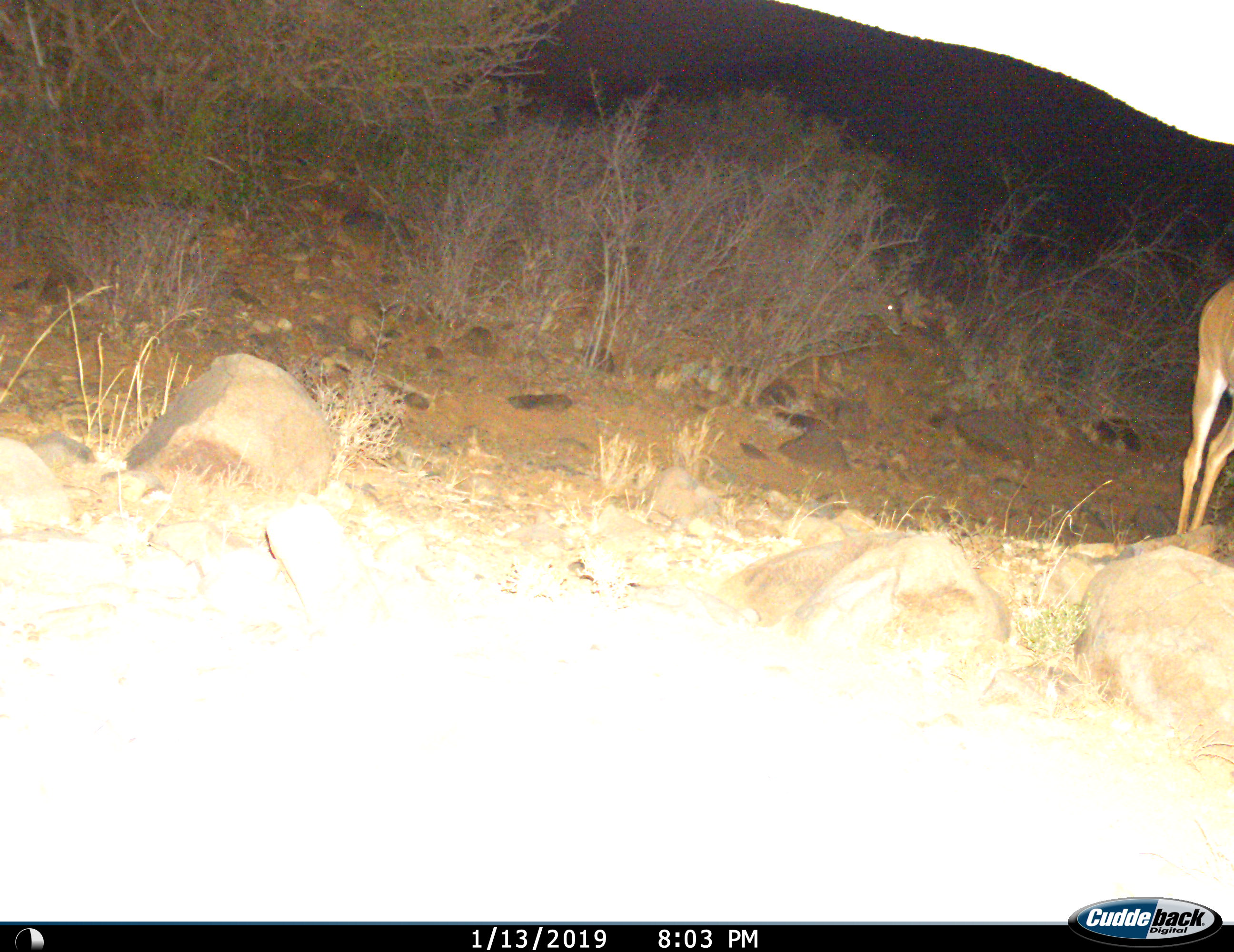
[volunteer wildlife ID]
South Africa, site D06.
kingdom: Animalia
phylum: Chordata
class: Mammalia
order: Artiodactyla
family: Bovidae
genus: Tragelaphus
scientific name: Tragelaphus strepsiceros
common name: greater kudu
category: kudu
Kudu (greater kudu) (Tragelaphus strepsiceros), count 2. Behavior (volunteer vote fractions): standing 86%, resting 0%, moving 57%, interacting 0%. Young present (vote fraction): 0%. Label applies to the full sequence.